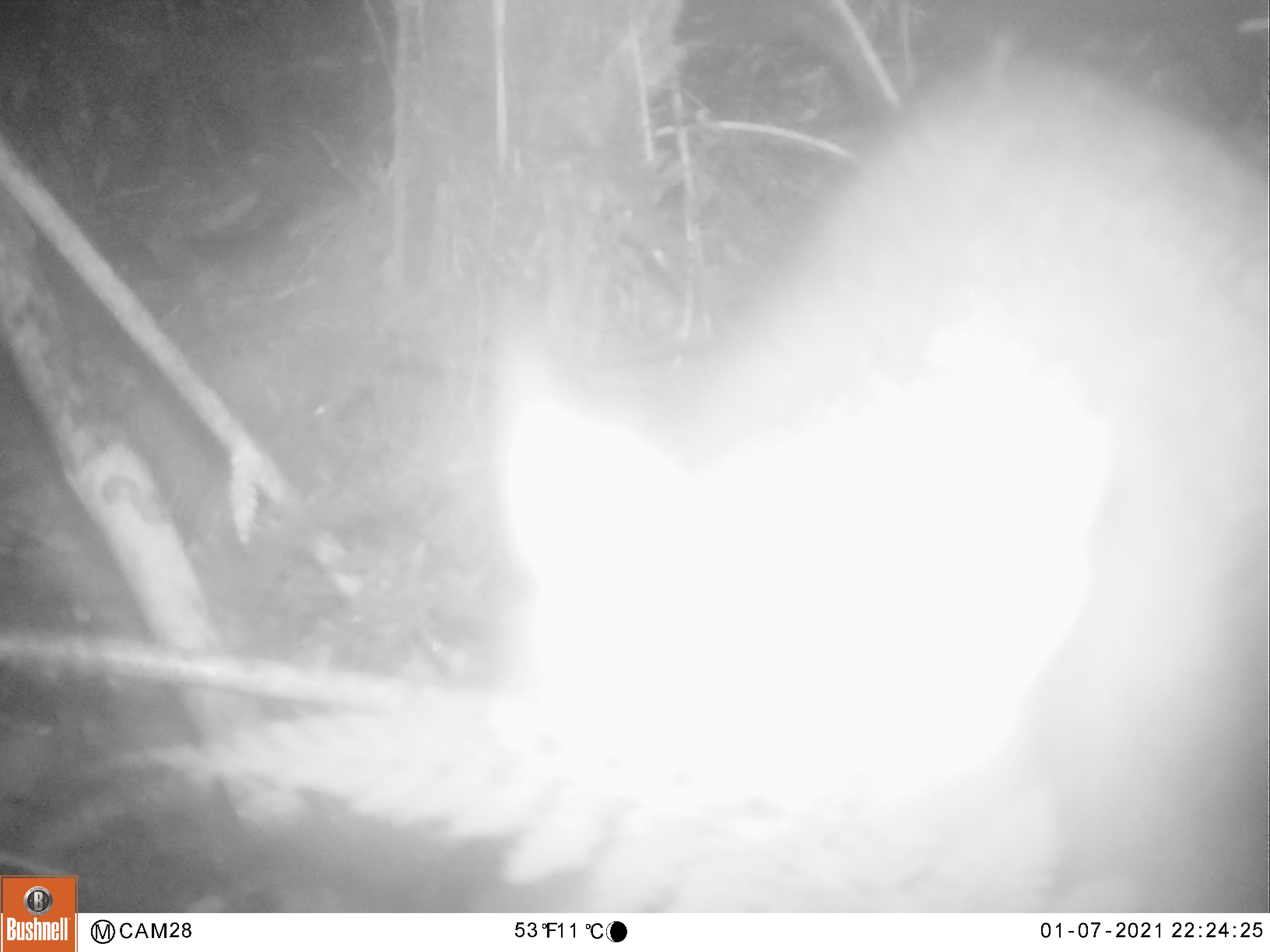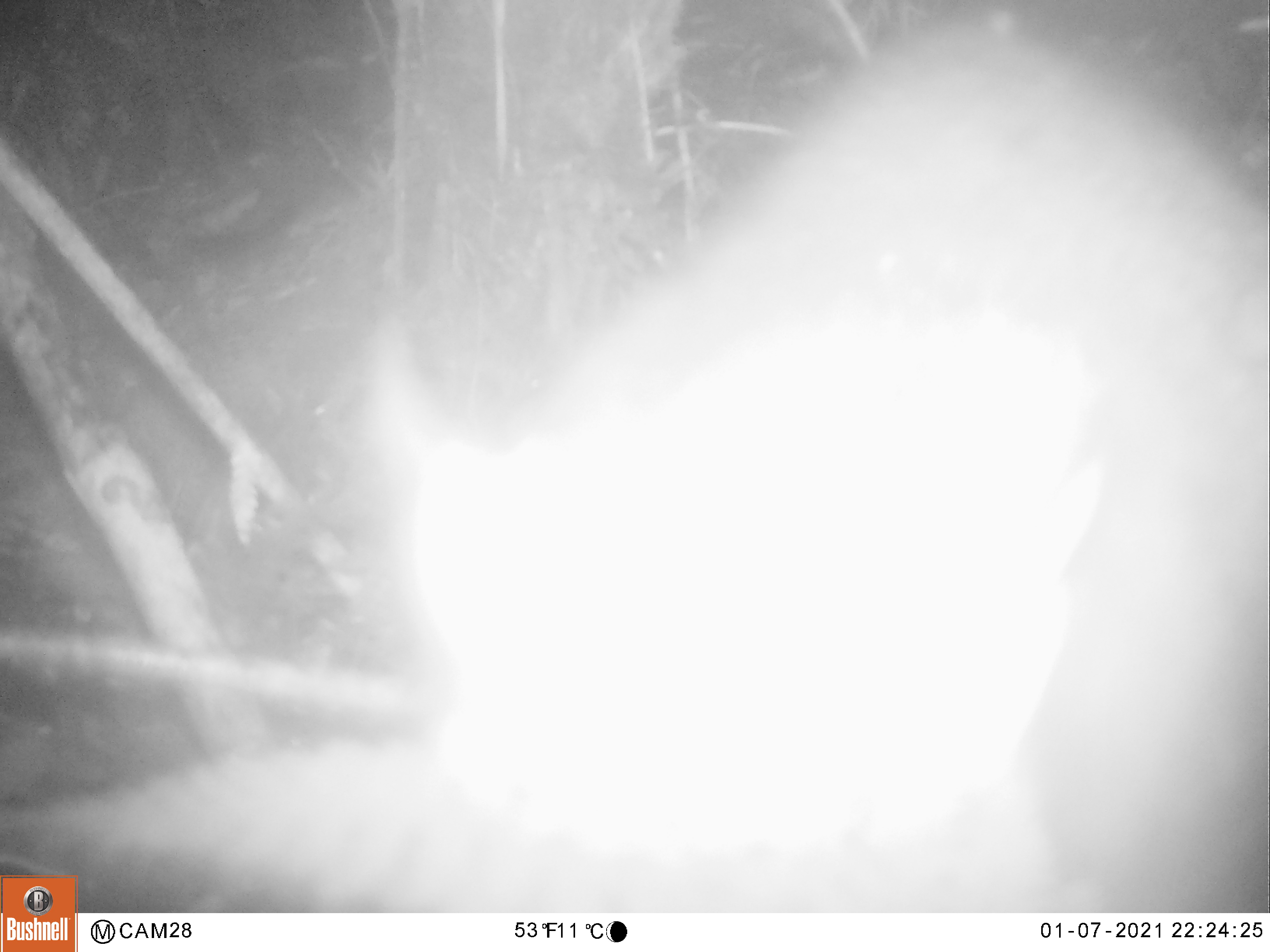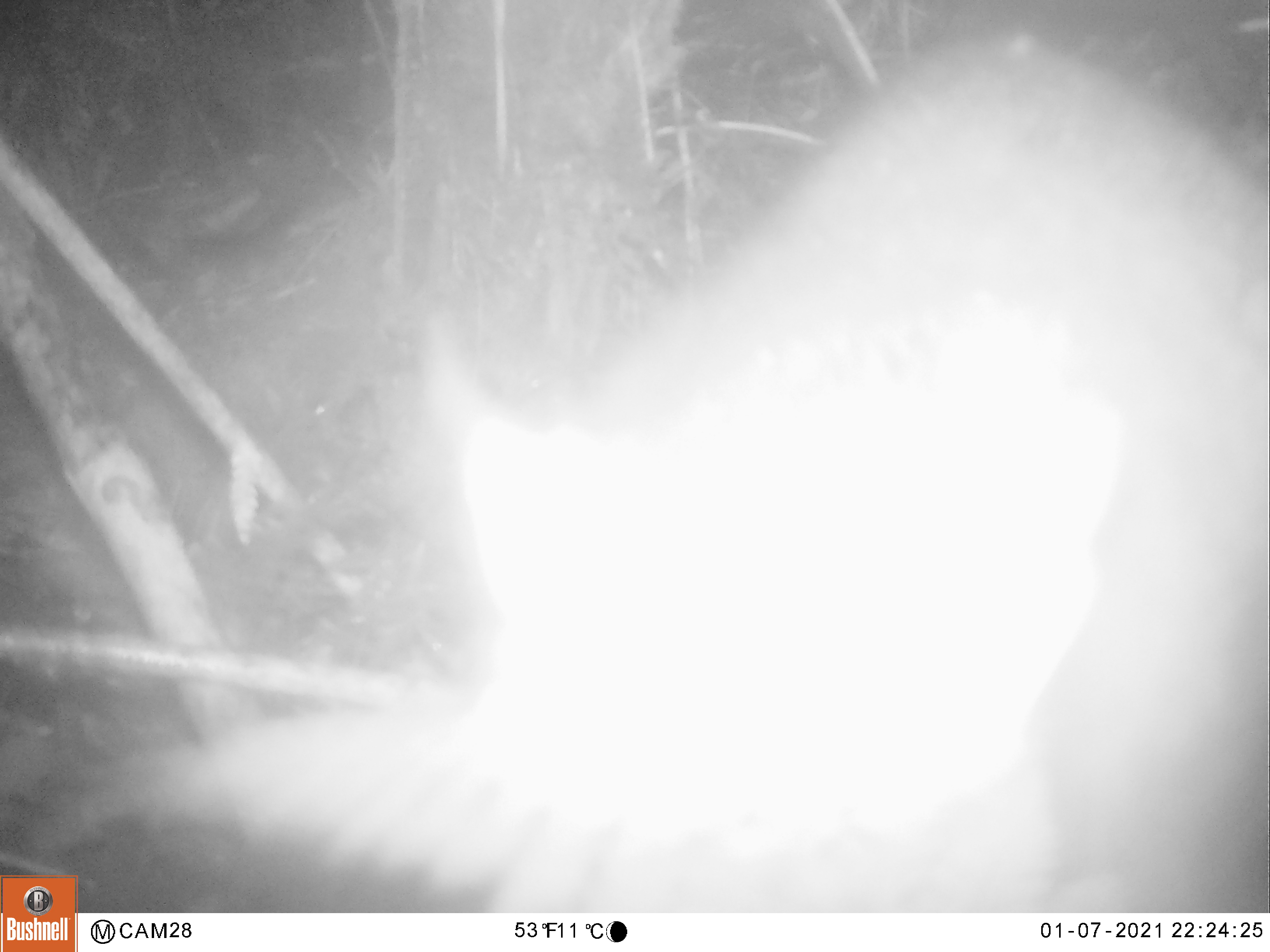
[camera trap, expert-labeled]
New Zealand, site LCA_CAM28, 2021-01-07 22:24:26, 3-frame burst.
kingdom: Animalia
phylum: Chordata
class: Mammalia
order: Diprotodontia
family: Phalangeridae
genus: Trichosurus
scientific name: Trichosurus vulpecula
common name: common brushtail possum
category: possum